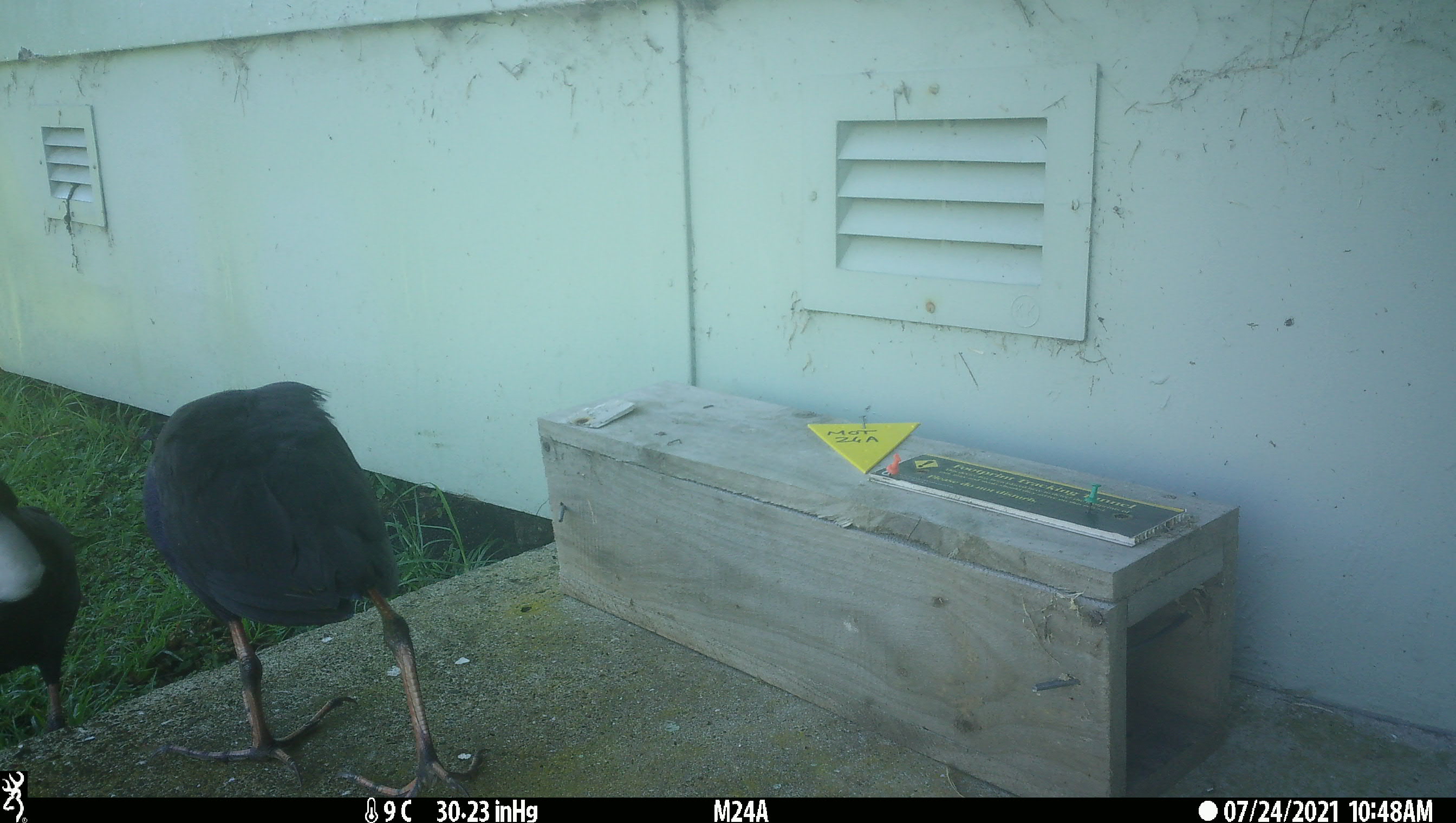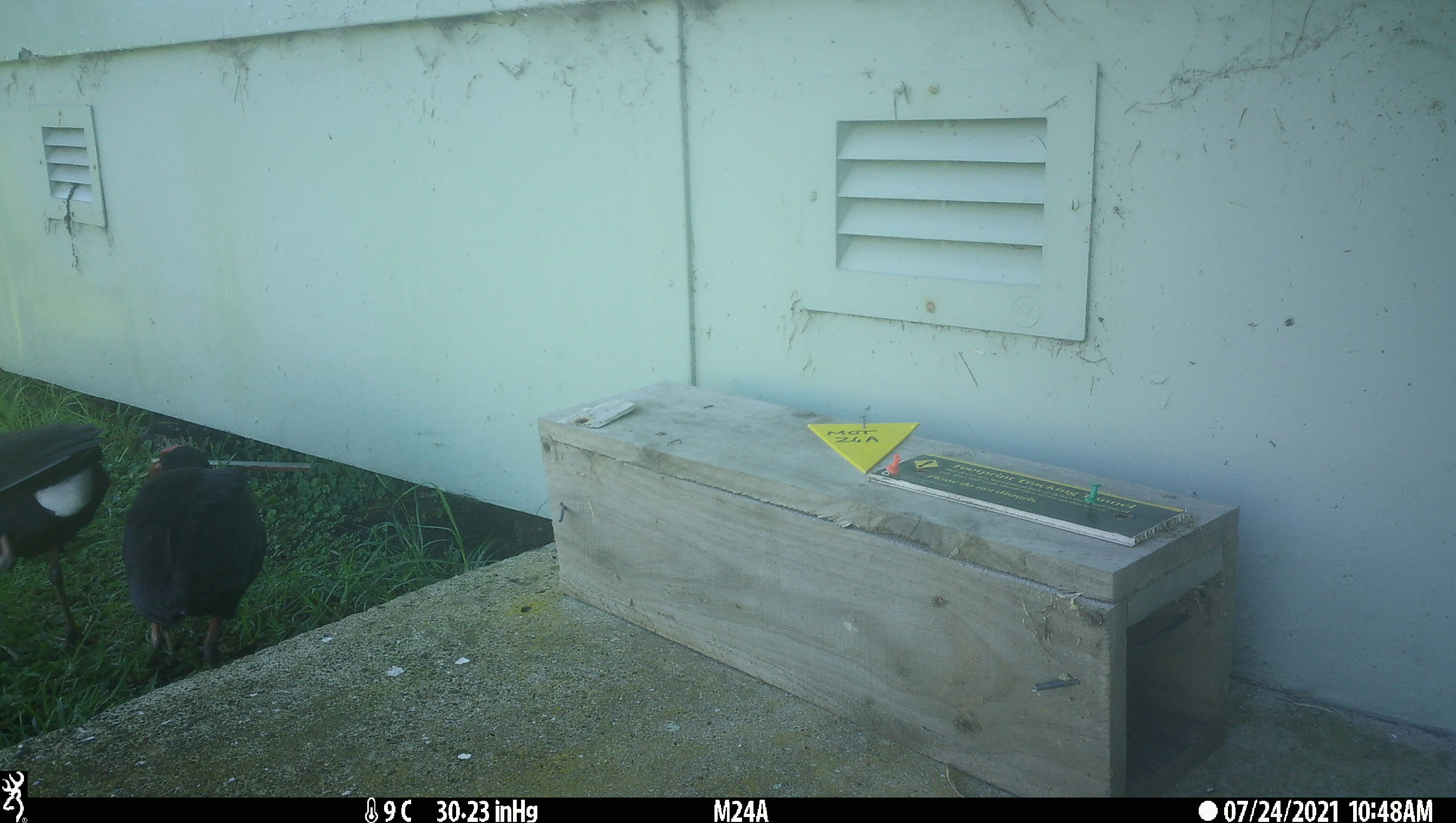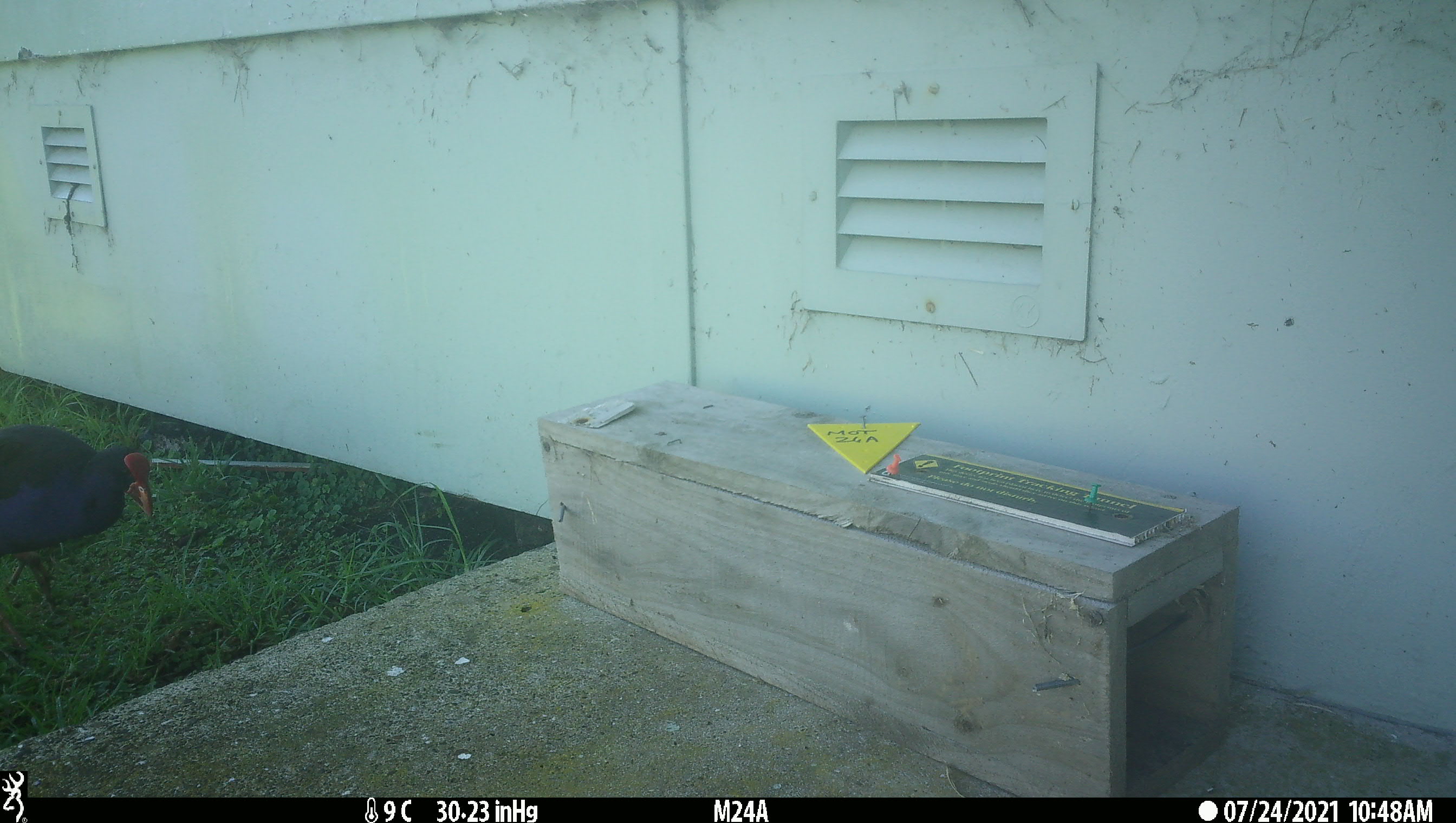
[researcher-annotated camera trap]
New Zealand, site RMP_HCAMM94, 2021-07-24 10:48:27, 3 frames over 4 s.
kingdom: Animalia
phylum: Chordata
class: Aves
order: Gruiformes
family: Rallidae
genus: Porphyrio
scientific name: Porphyrio melanotus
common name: australasian swamphen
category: pukeko